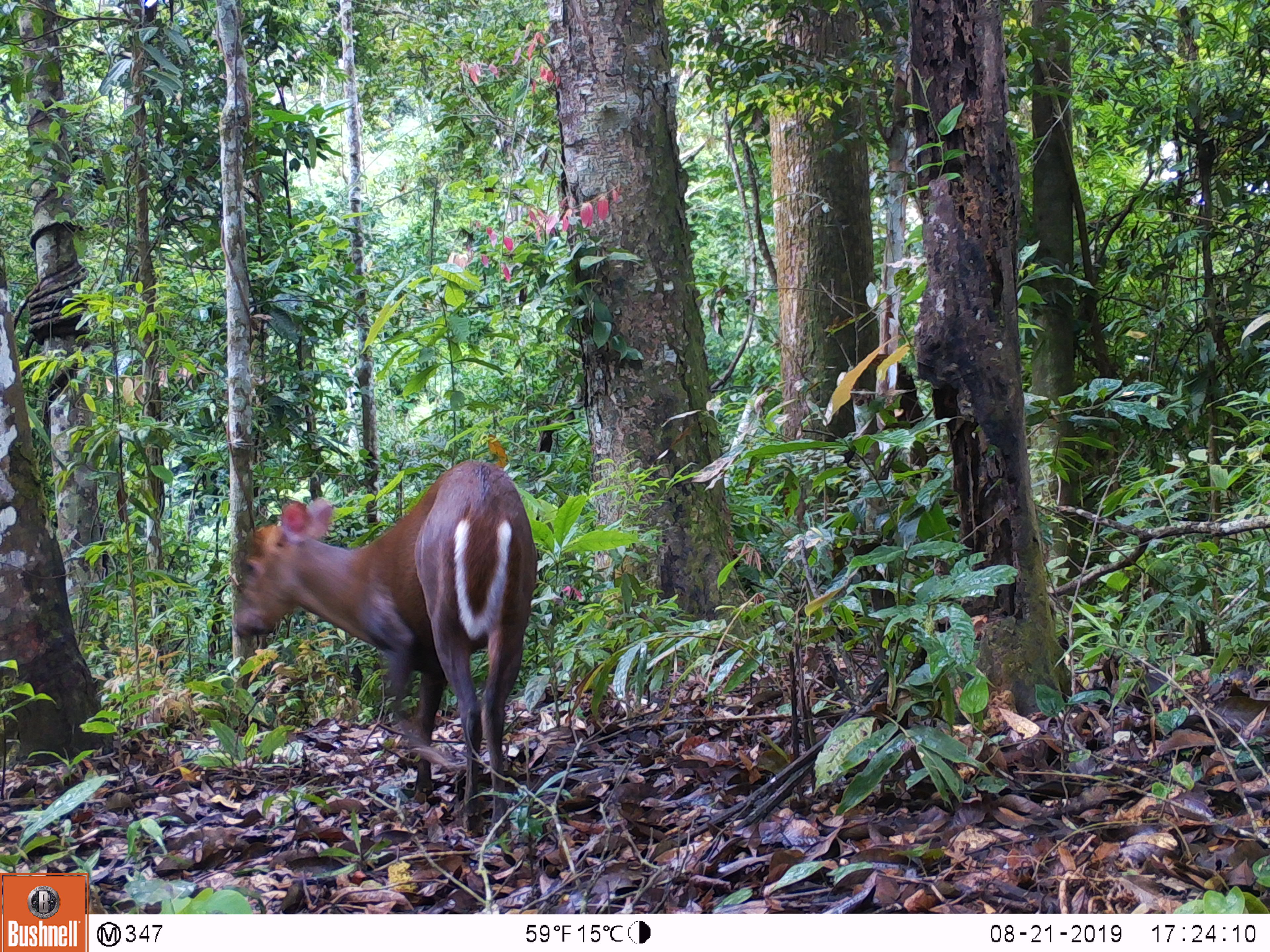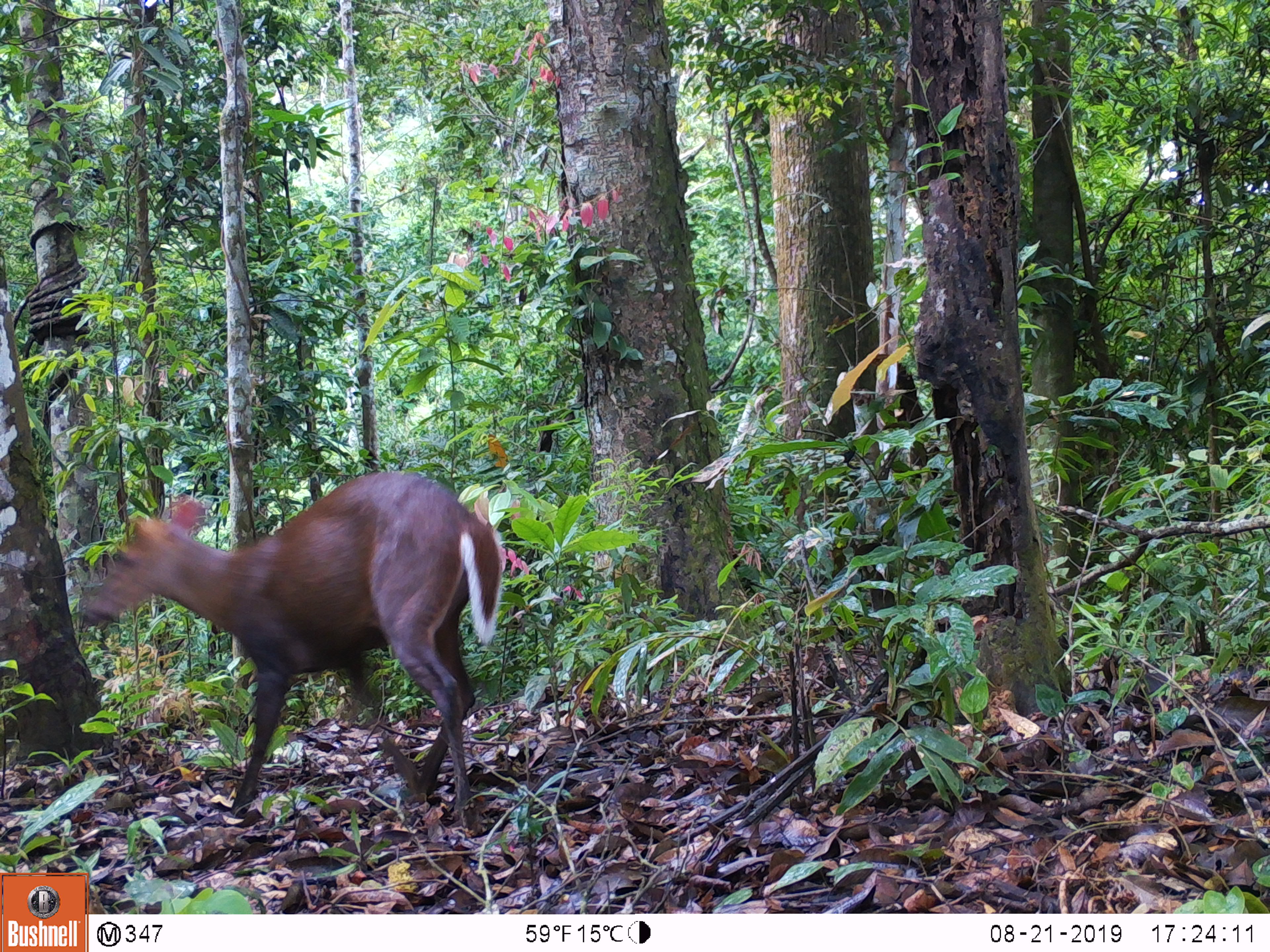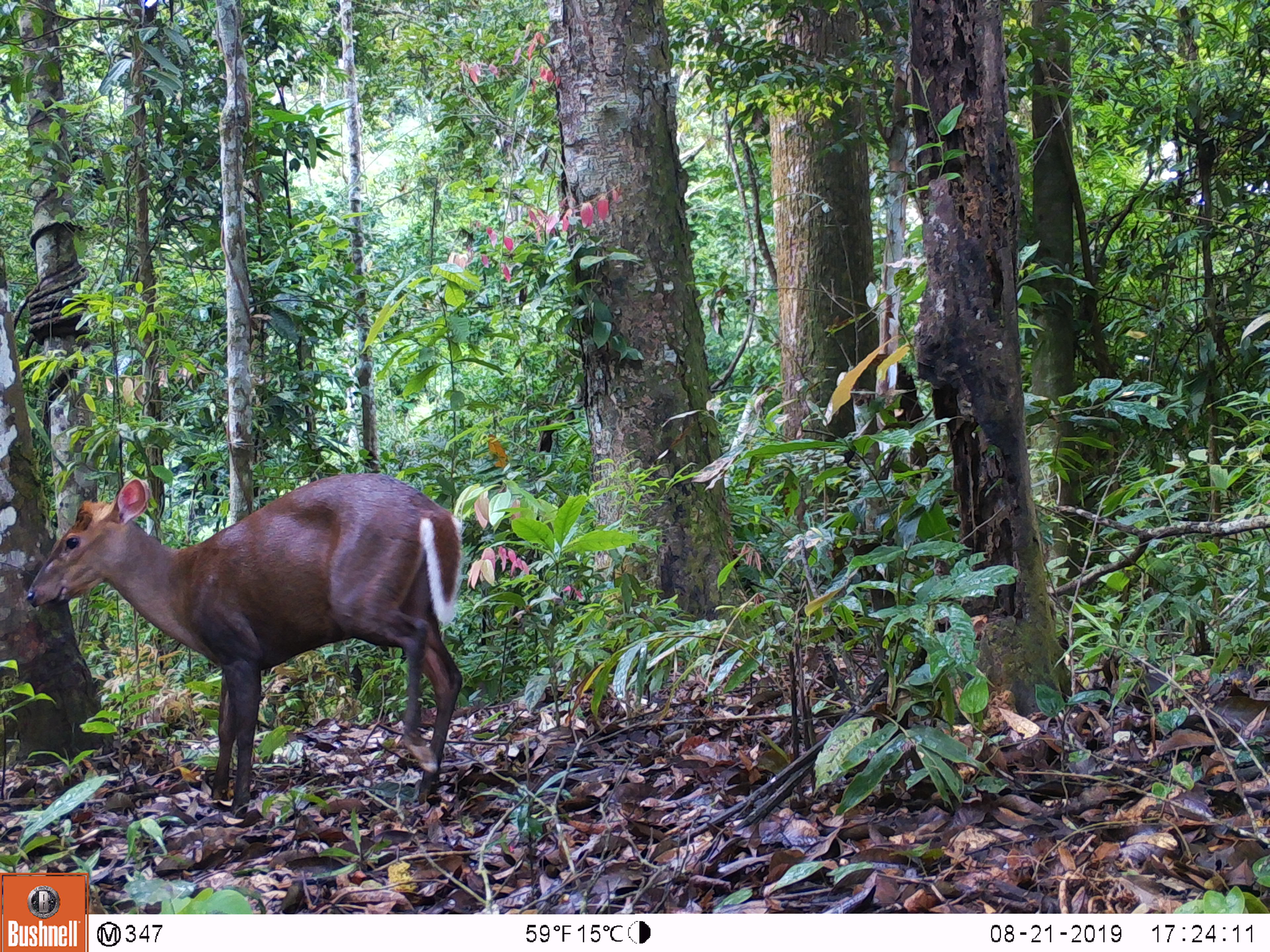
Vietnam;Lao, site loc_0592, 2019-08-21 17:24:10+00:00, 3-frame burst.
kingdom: Animalia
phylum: Chordata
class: Mammalia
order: Artiodactyla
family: Cervidae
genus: Muntiacus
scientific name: Muntiacus rooseveltorum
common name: roosevelt's muntjac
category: roosevelts muntjac group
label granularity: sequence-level